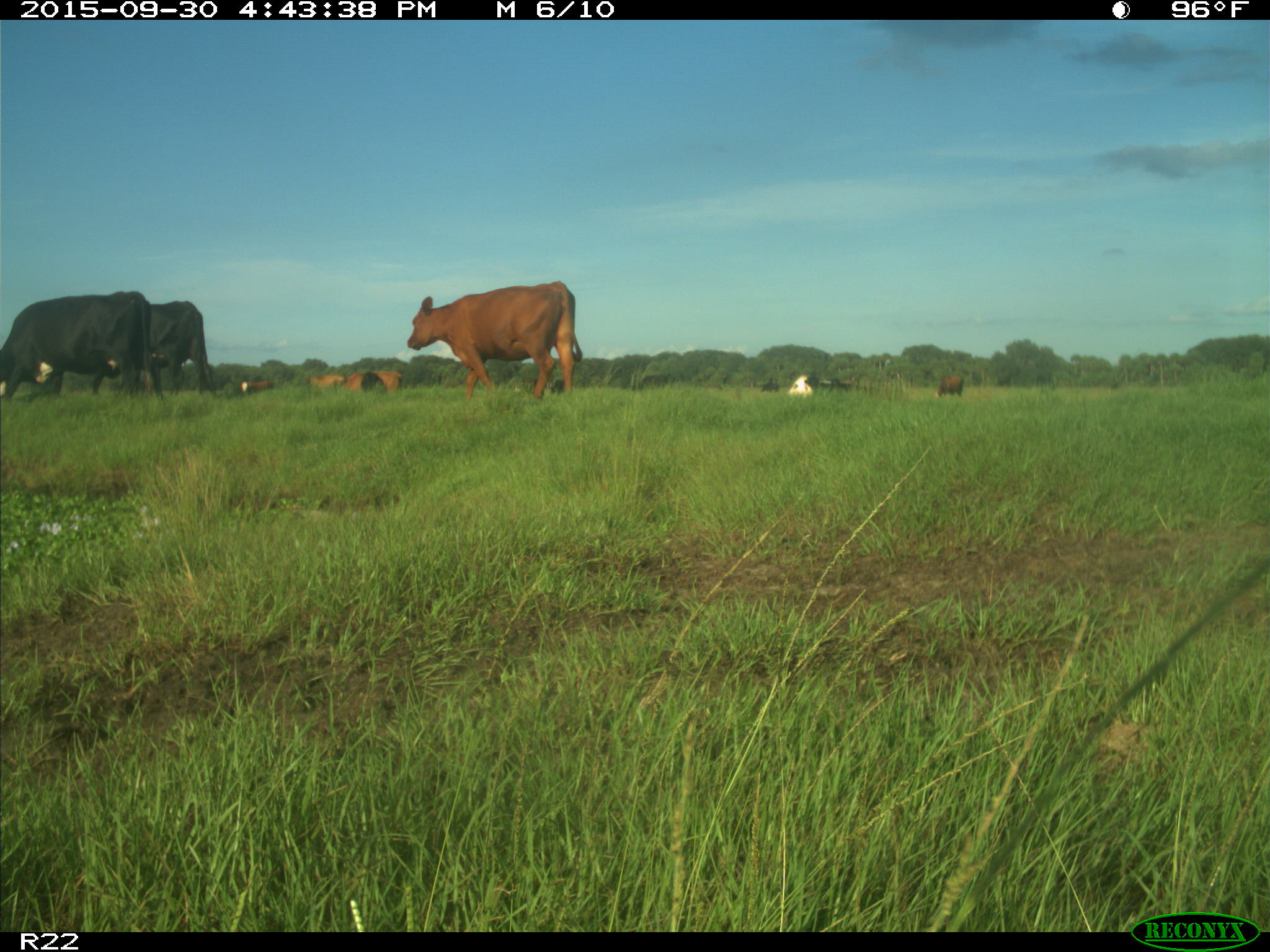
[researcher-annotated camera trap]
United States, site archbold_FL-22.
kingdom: Animalia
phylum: Chordata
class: Mammalia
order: Artiodactyla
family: Bovidae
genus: Bos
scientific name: Bos taurus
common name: domestic cow